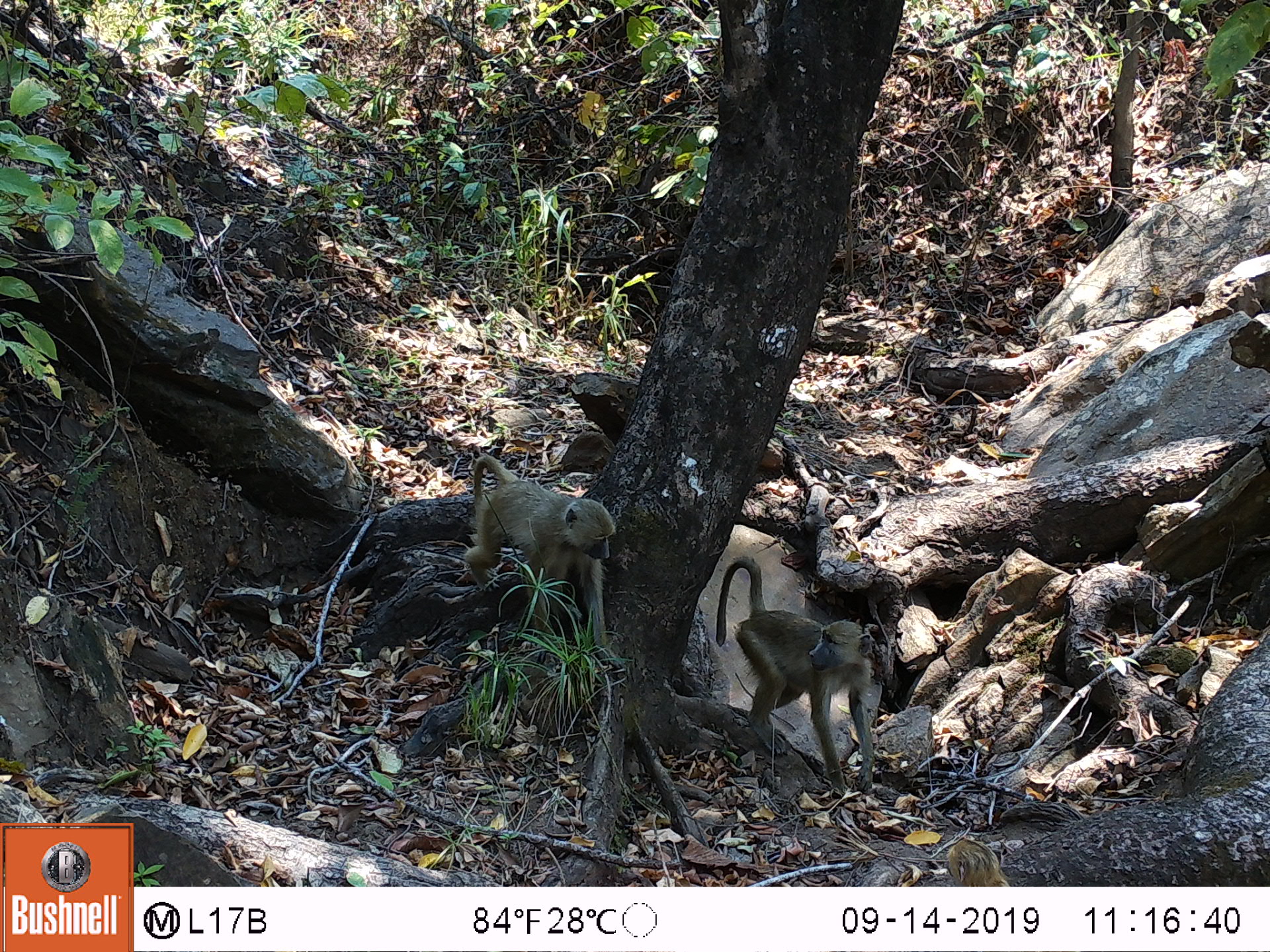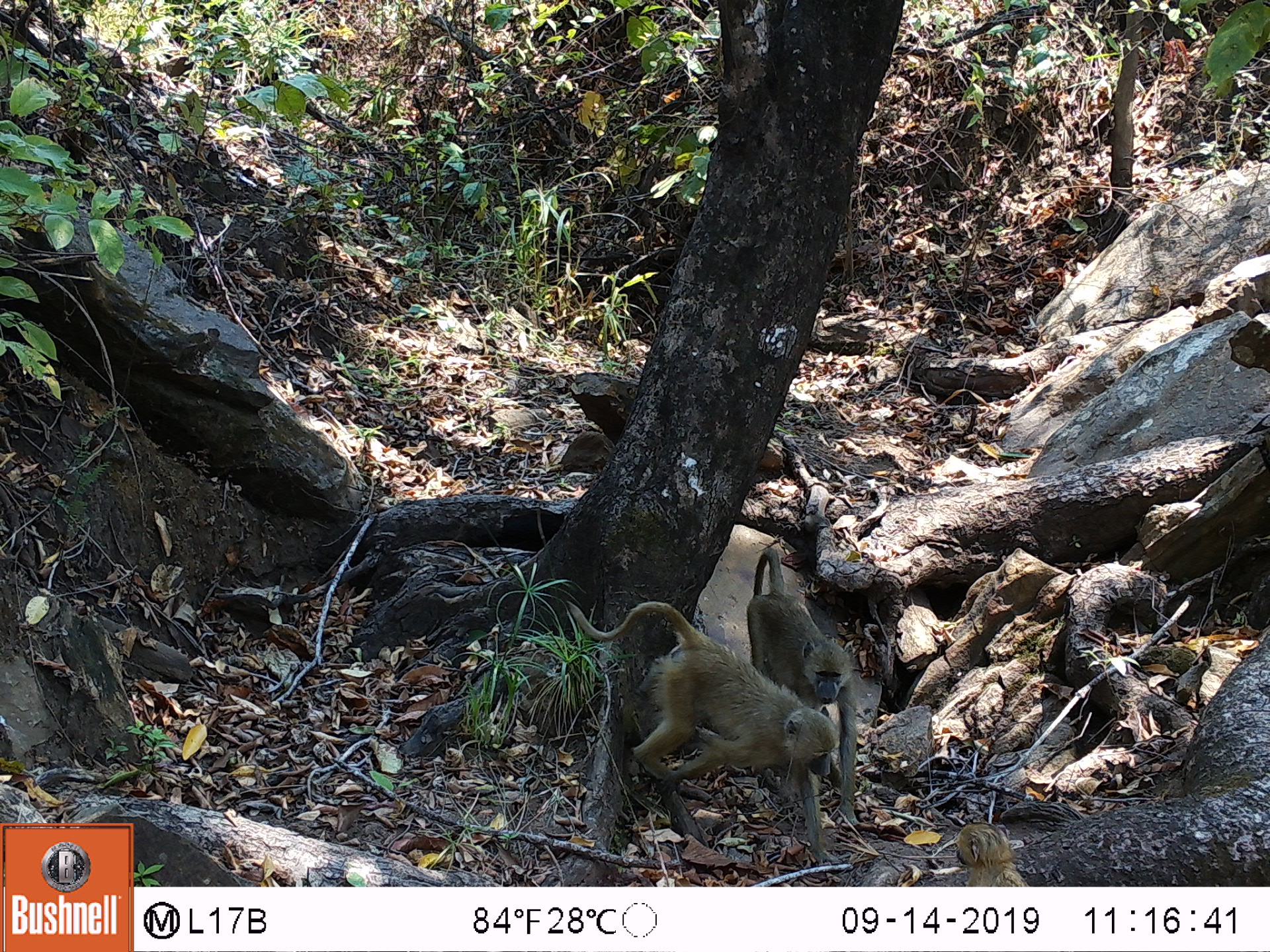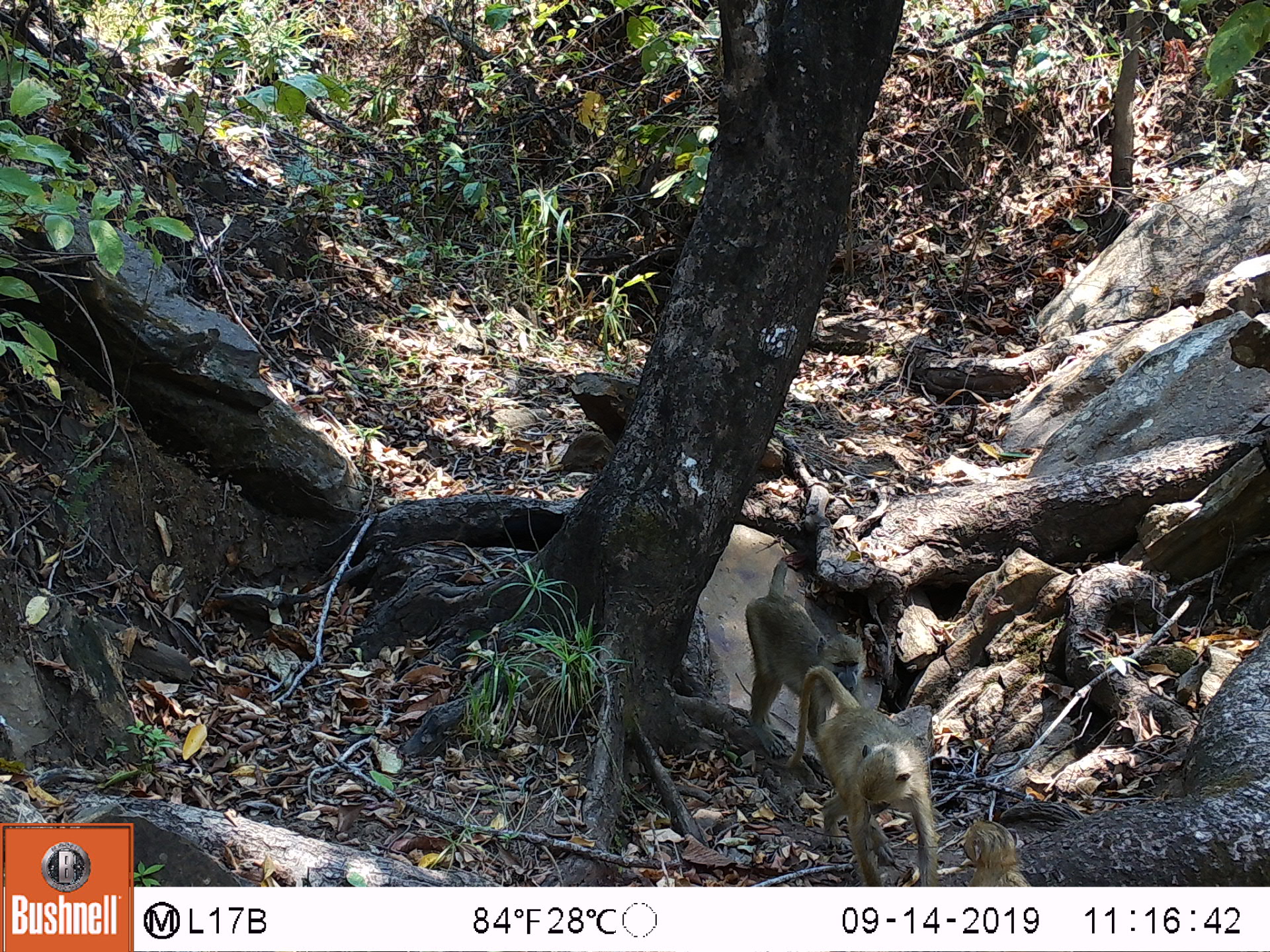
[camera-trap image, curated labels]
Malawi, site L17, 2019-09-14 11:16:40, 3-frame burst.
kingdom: Animalia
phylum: Chordata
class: Mammalia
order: Primates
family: Cercopithecidae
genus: Papio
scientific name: Papio cynocephalus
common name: yellow baboon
Yellow baboon (Papio cynocephalus), count 2.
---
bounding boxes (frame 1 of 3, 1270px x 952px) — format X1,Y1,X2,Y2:
yellow baboon: 717,553,878,799; 460,456,615,665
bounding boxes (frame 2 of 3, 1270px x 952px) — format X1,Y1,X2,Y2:
yellow baboon: 632,658,835,850; 738,545,862,698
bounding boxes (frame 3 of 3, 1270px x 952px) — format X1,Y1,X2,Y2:
yellow baboon: 803,700,941,877; 747,565,860,734